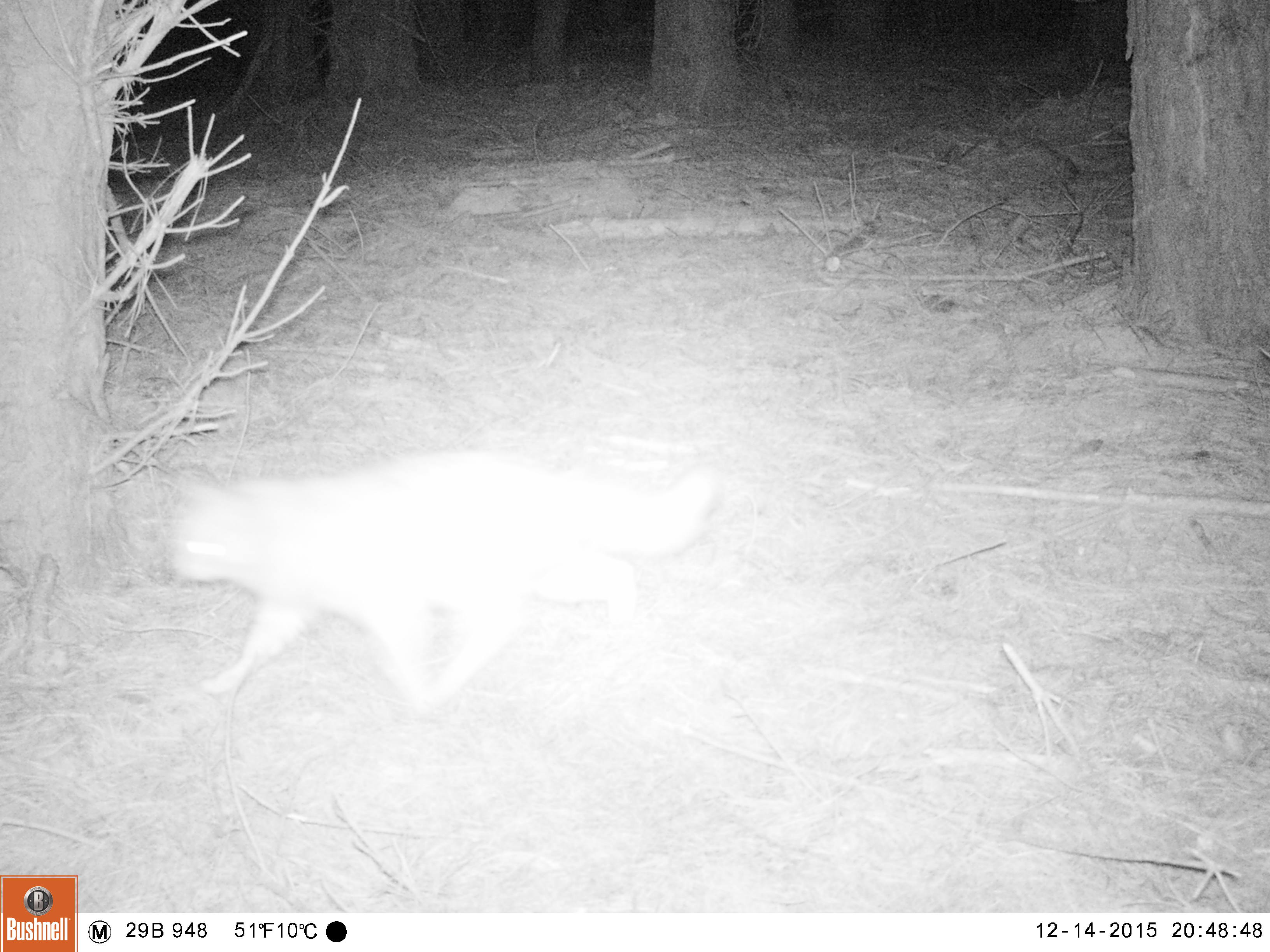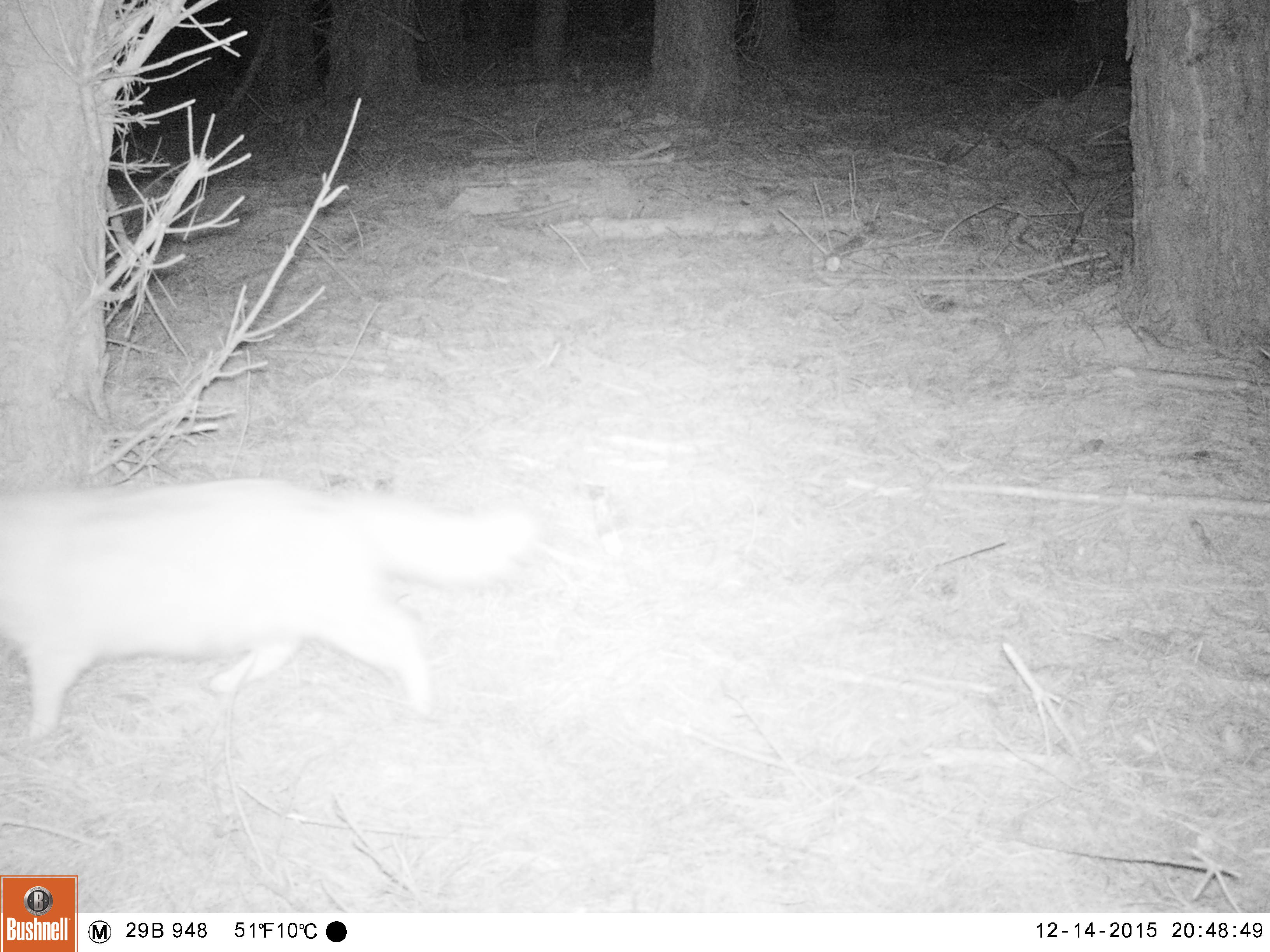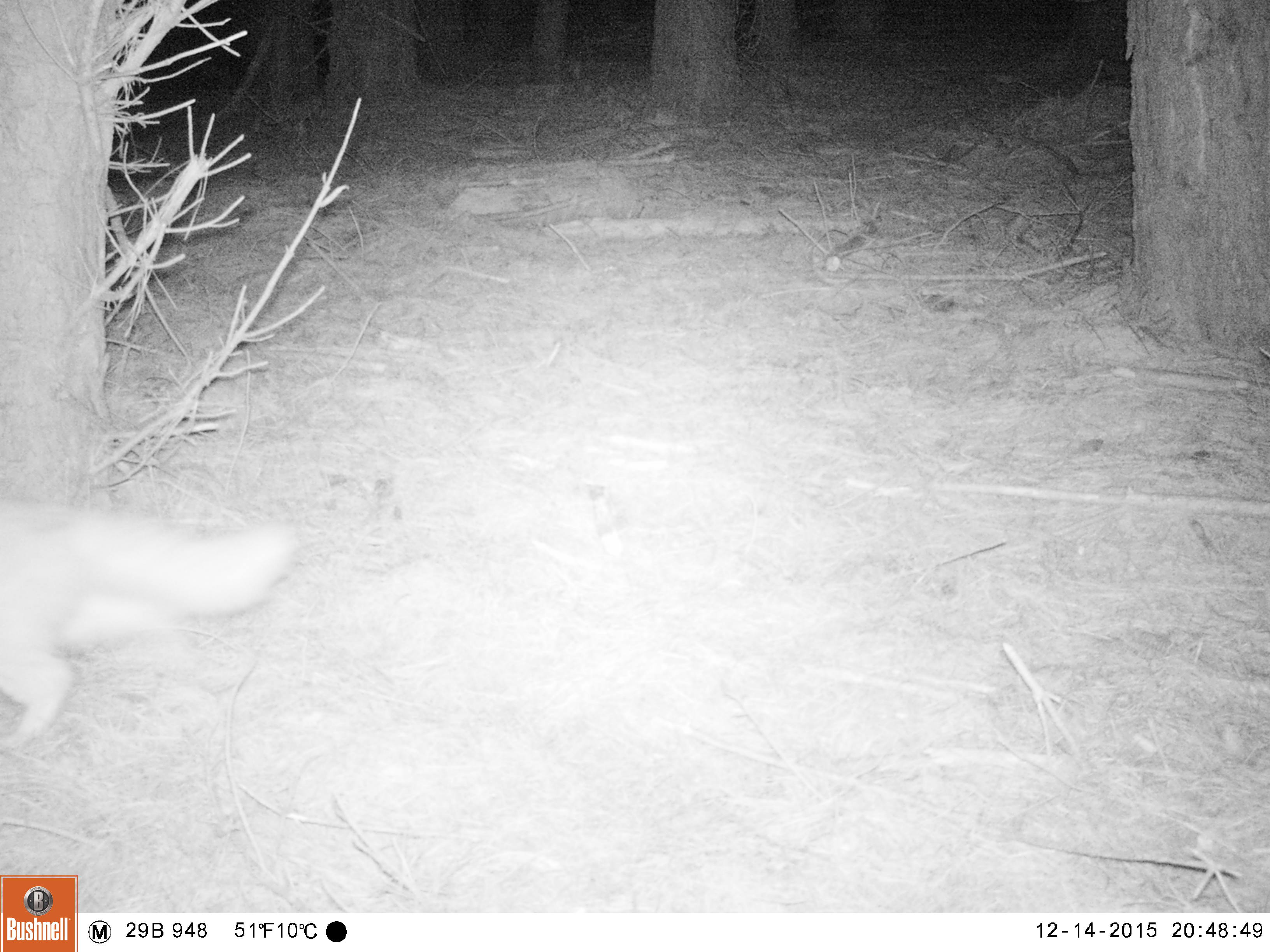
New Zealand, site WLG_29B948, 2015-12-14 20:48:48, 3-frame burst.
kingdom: Animalia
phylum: Chordata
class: Mammalia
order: Carnivora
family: Felidae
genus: Felis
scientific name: Felis catus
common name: domestic cat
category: cat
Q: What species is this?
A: Cat (domestic cat) (Felis catus).